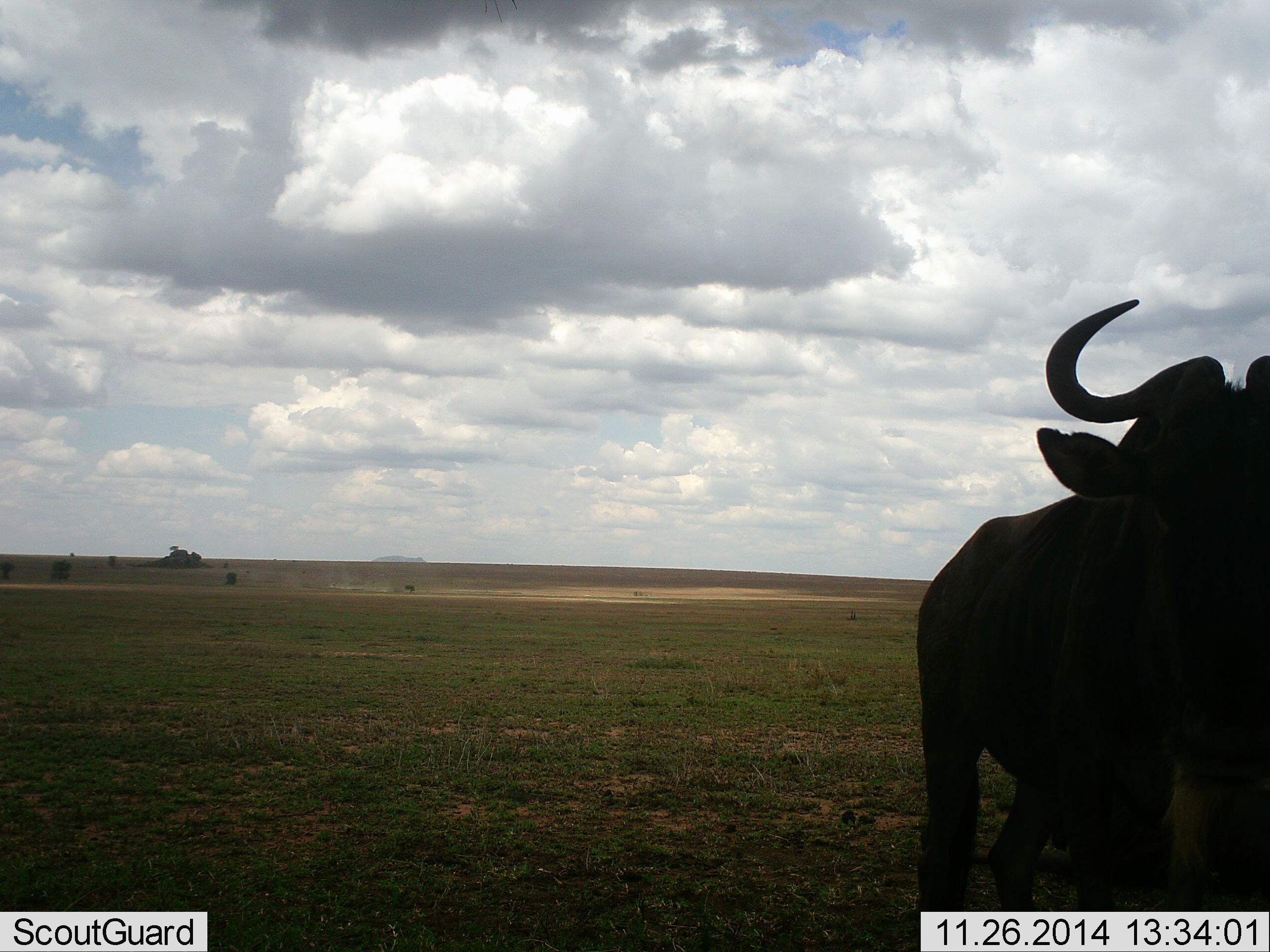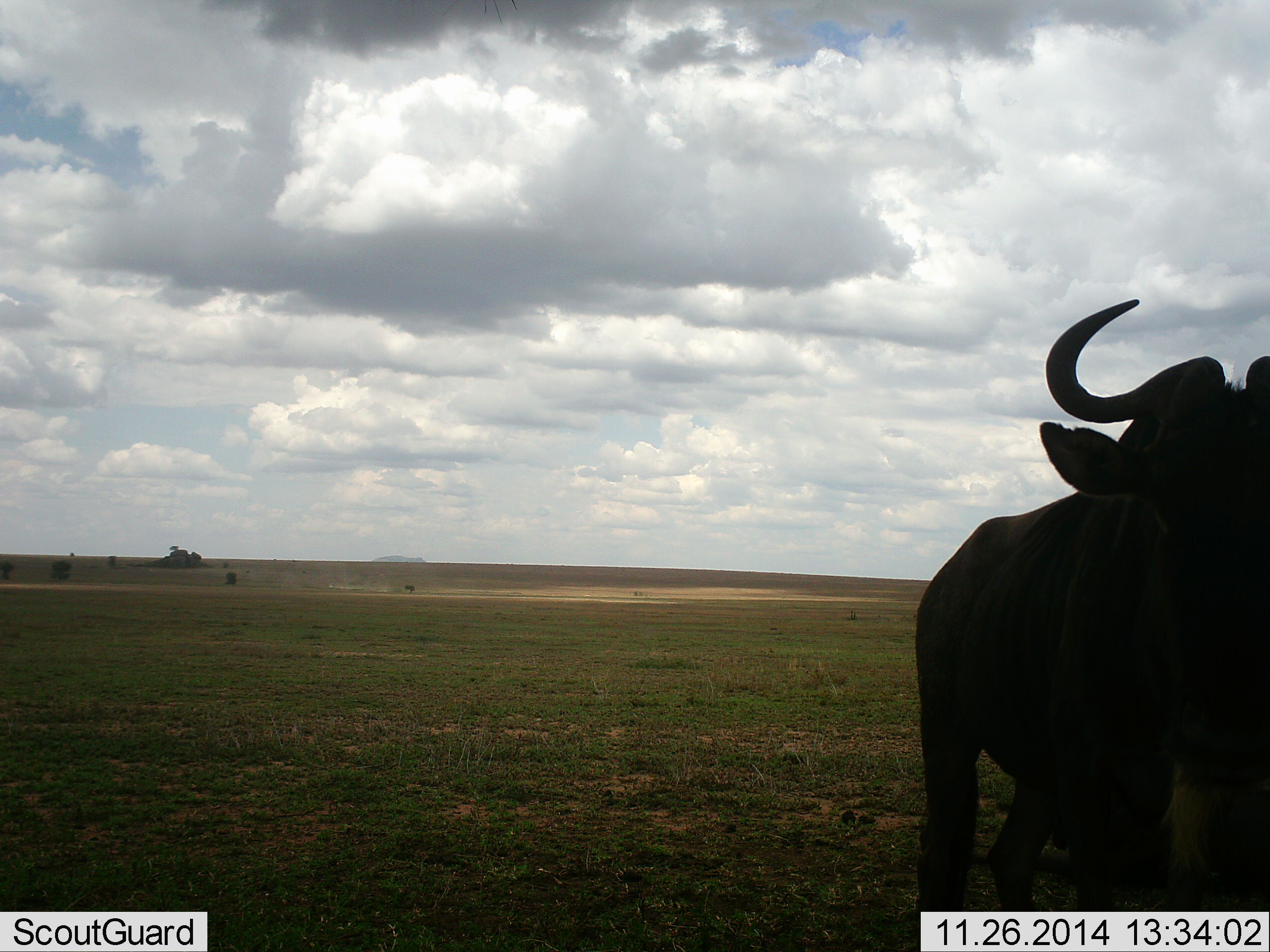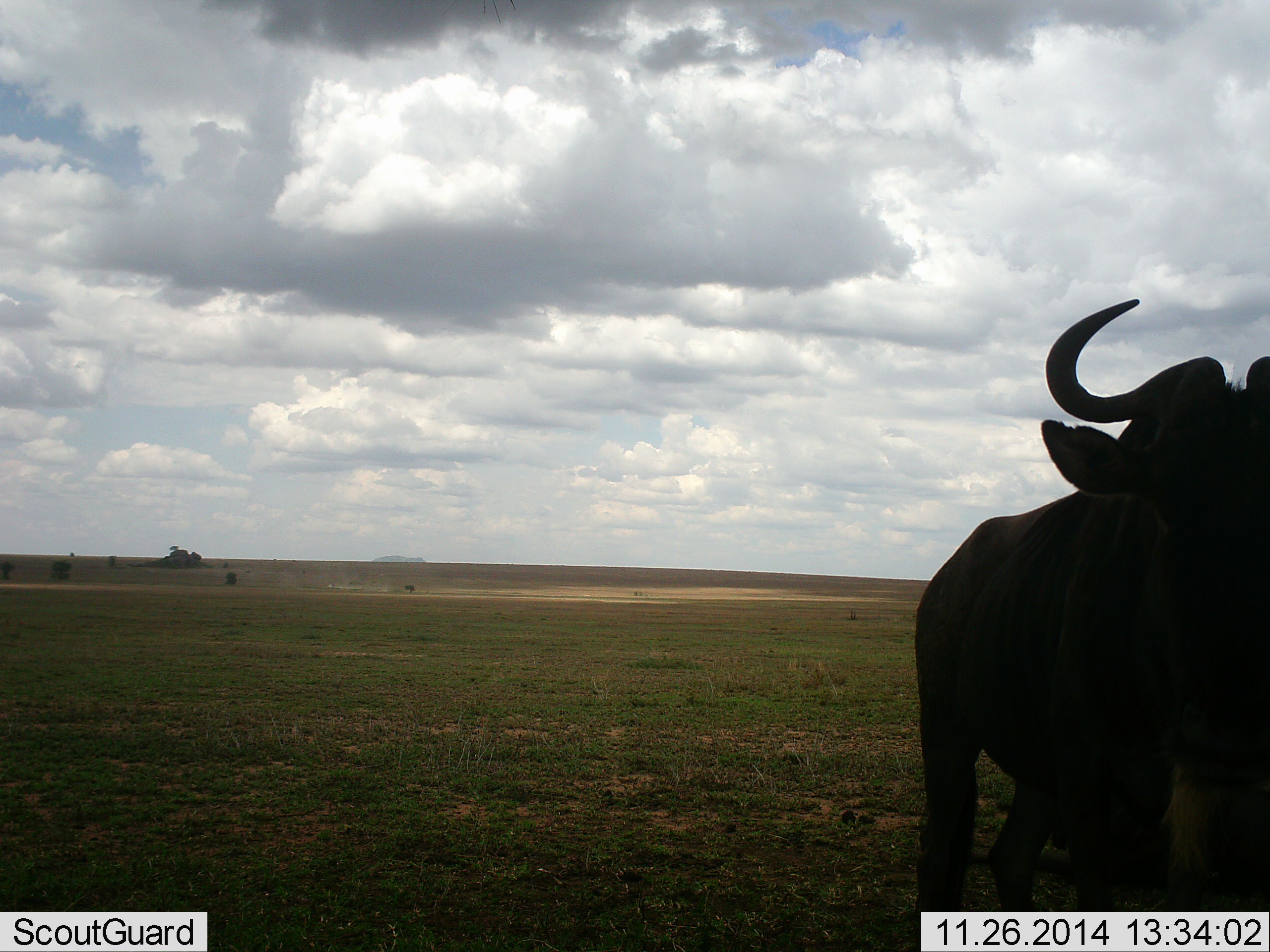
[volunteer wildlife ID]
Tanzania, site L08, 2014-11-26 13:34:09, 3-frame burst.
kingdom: Animalia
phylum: Chordata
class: Mammalia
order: Artiodactyla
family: Bovidae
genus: Connochaetes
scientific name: Connochaetes taurinus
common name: blue wildebeest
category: wildebeest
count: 1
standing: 90%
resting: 0%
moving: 10%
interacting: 0%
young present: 0%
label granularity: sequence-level